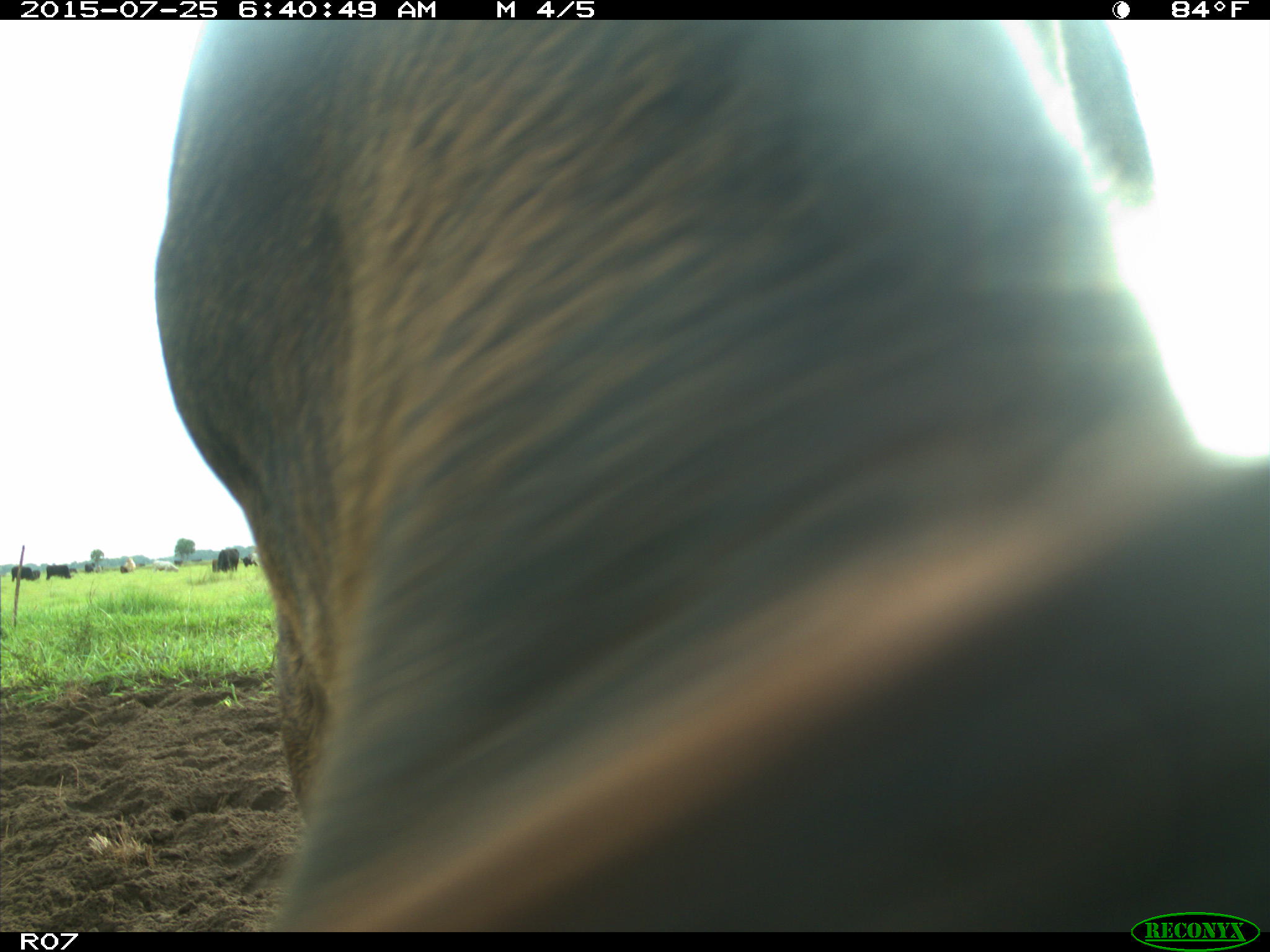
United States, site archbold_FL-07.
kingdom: Animalia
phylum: Chordata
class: Mammalia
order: Artiodactyla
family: Bovidae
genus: Bos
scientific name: Bos taurus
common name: domestic cow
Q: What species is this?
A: Bos taurus (domestic cow).